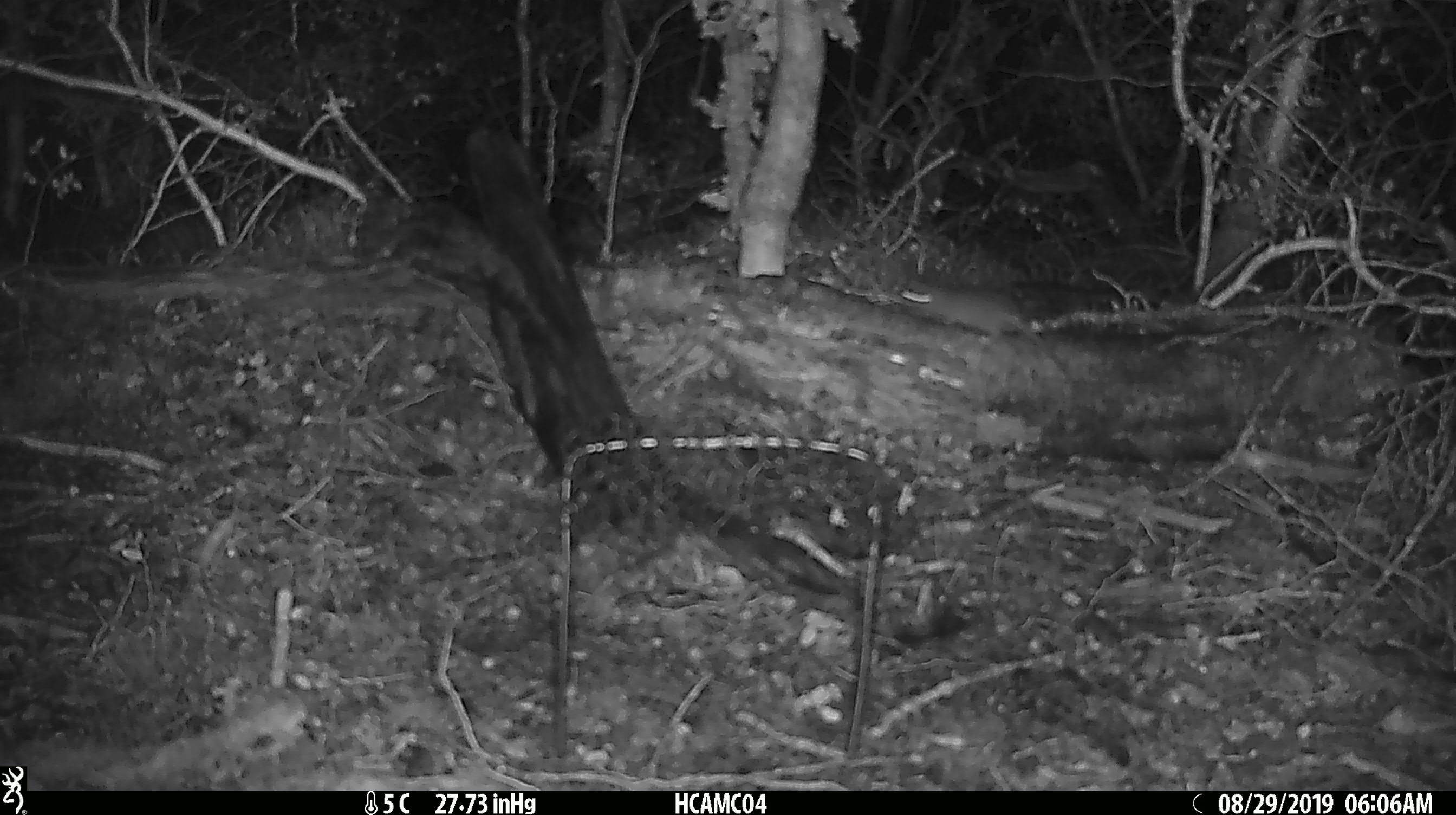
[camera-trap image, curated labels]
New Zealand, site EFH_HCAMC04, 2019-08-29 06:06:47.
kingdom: Animalia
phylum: Chordata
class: Mammalia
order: Rodentia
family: Muridae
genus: Mus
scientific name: Mus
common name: mouse